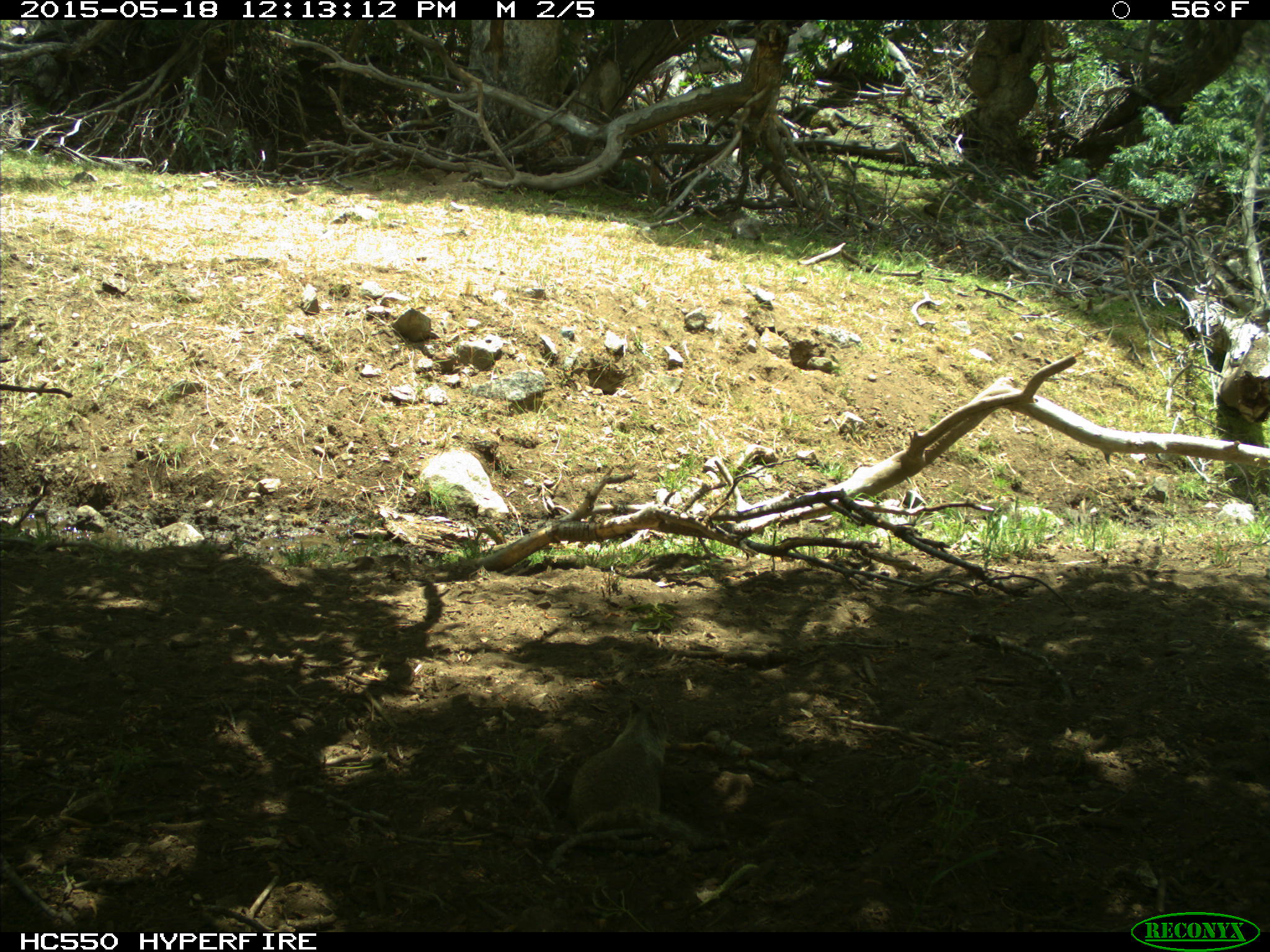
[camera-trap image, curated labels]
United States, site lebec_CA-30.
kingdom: Animalia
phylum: Chordata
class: Mammalia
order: Rodentia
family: Sciuridae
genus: Otospermophilus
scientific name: Otospermophilus beecheyi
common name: california ground squirrel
Otospermophilus beecheyi (california ground squirrel).